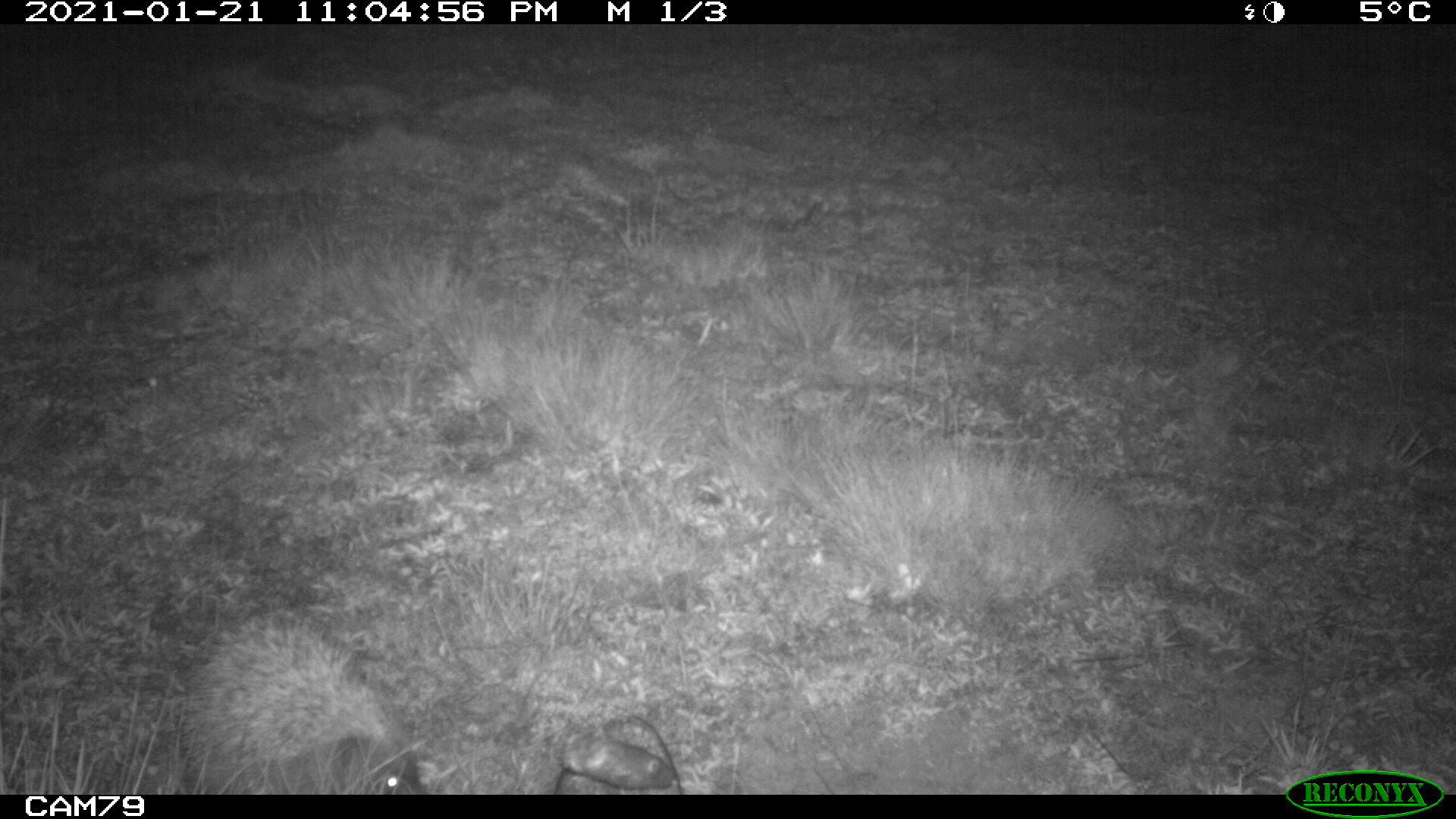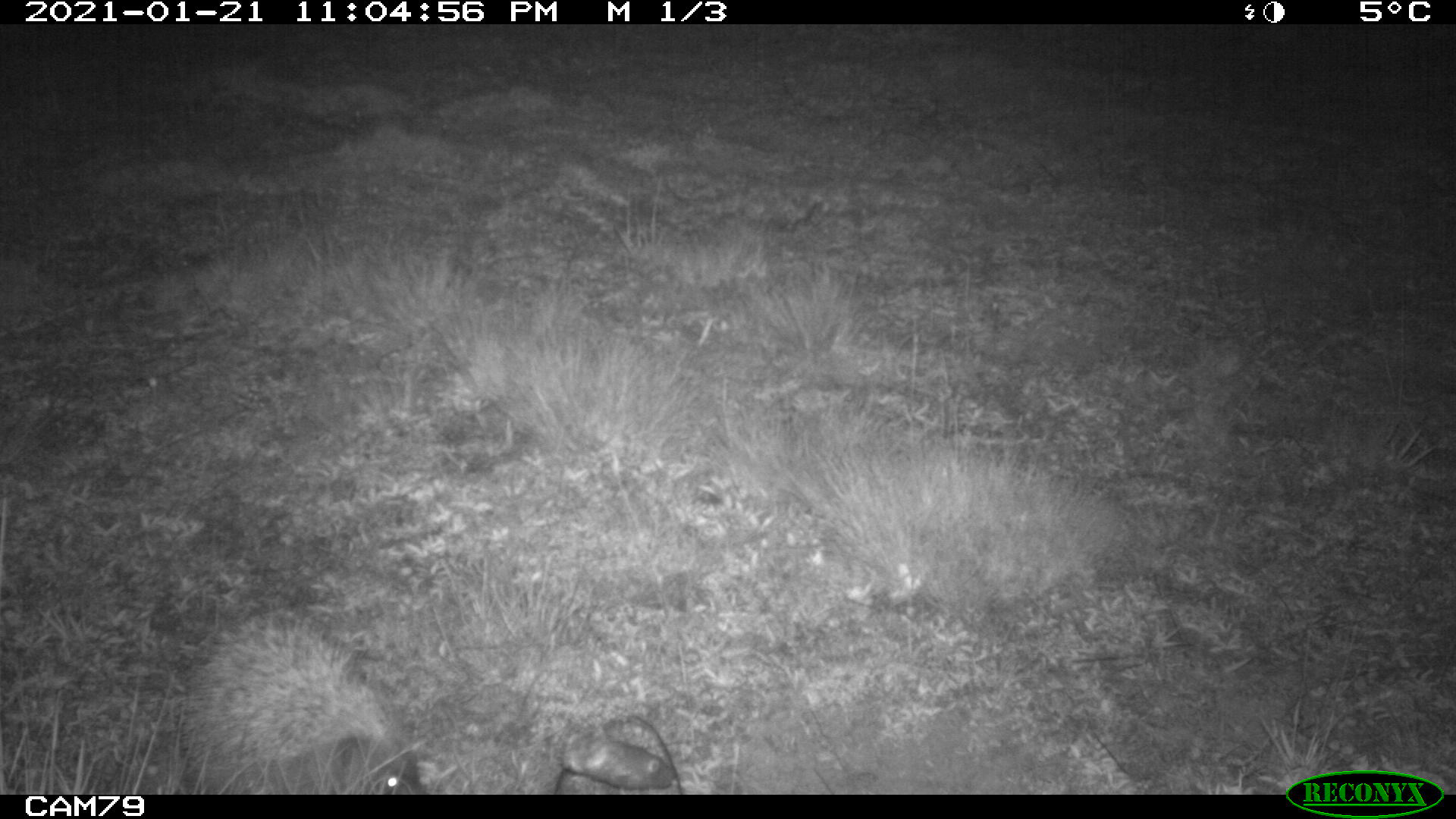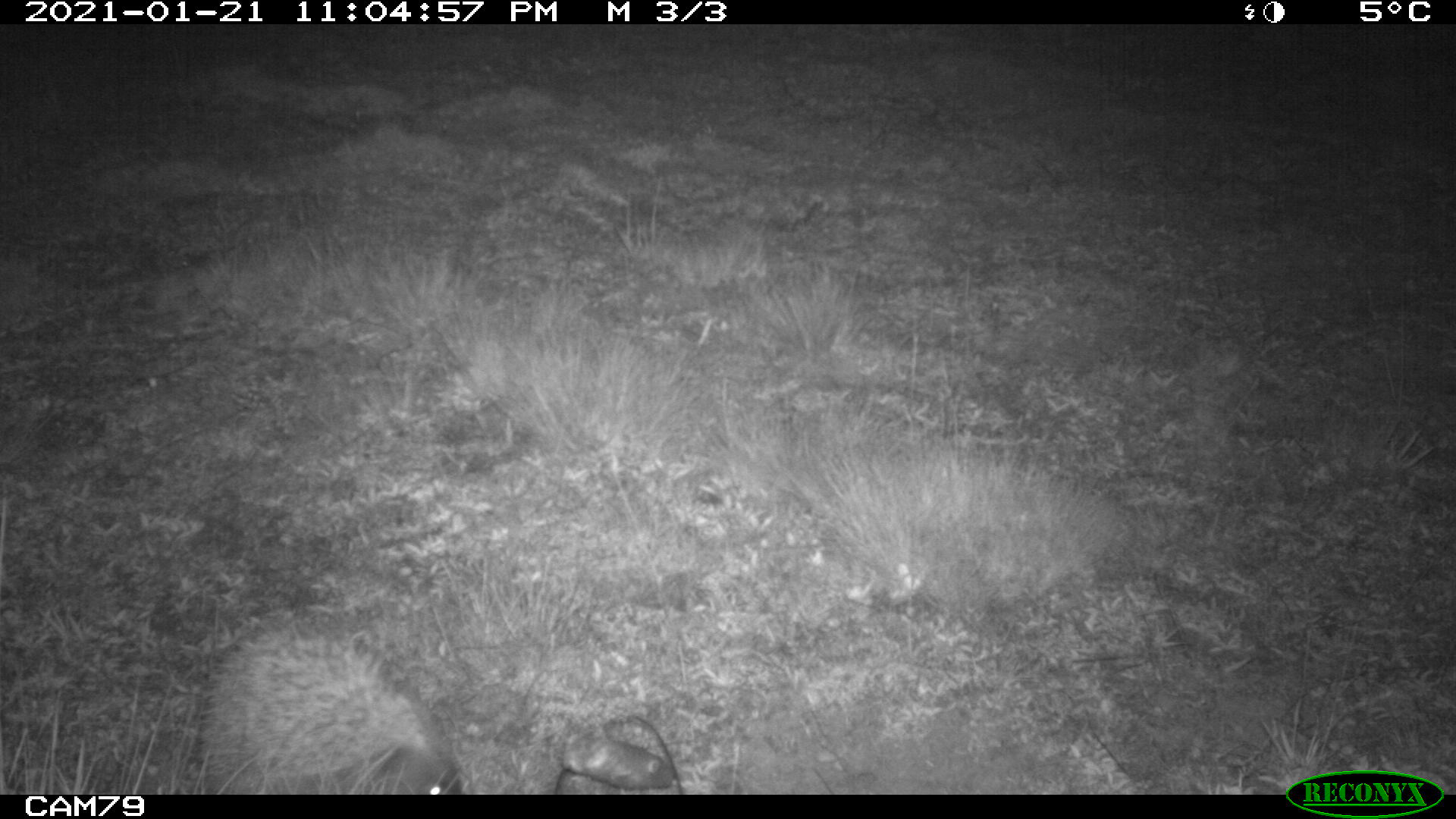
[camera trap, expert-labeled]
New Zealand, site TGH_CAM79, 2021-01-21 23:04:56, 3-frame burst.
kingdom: Animalia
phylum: Chordata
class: Mammalia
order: Eulipotyphla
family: Erinaceidae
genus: Erinaceus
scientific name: Erinaceus europaeus europaeus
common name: european hedgehog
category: hedgehog